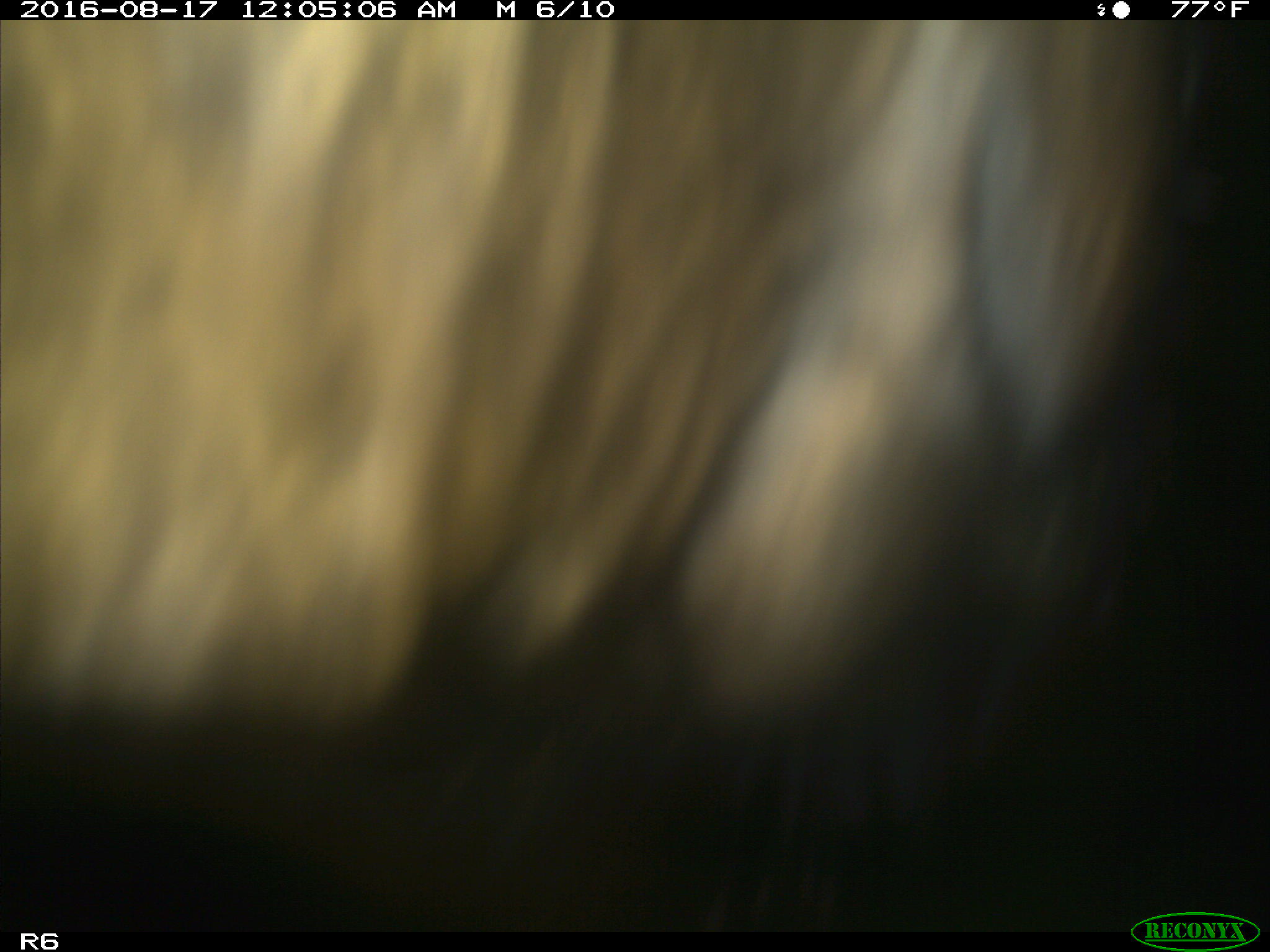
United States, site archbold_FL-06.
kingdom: Animalia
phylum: Chordata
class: Mammalia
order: Artiodactyla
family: Bovidae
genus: Bos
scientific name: Bos taurus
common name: domestic cow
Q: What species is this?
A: Bos taurus (domestic cow).